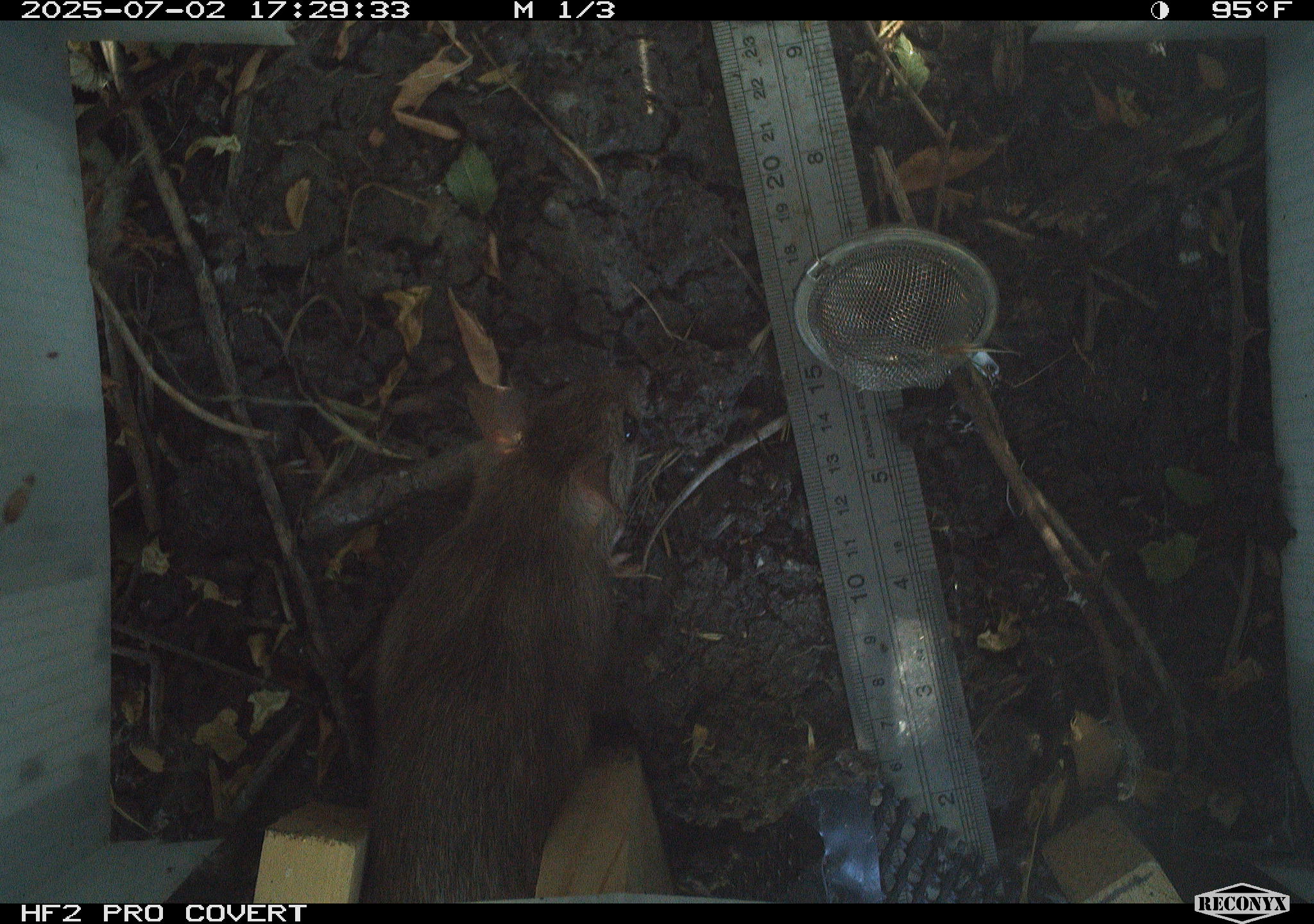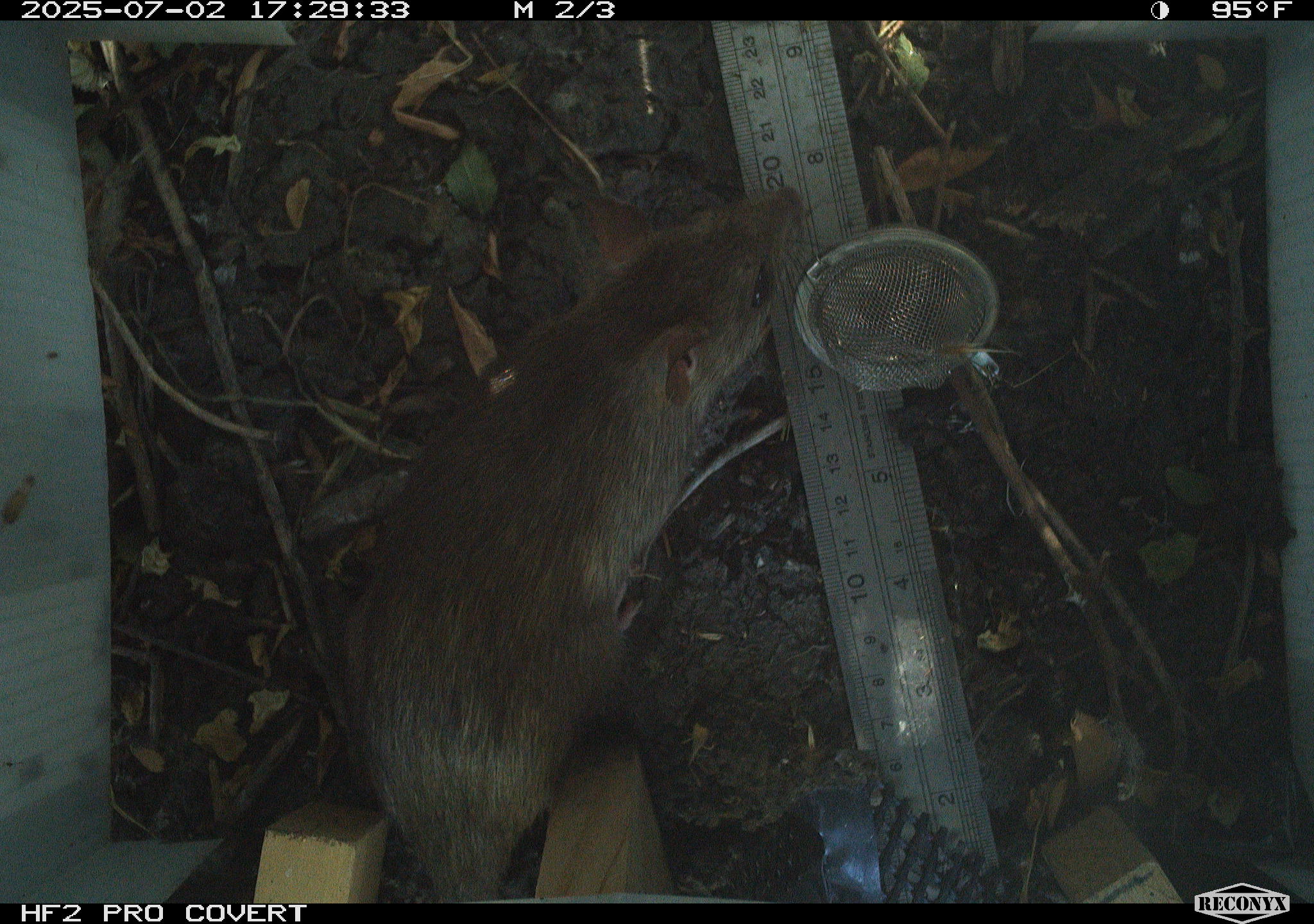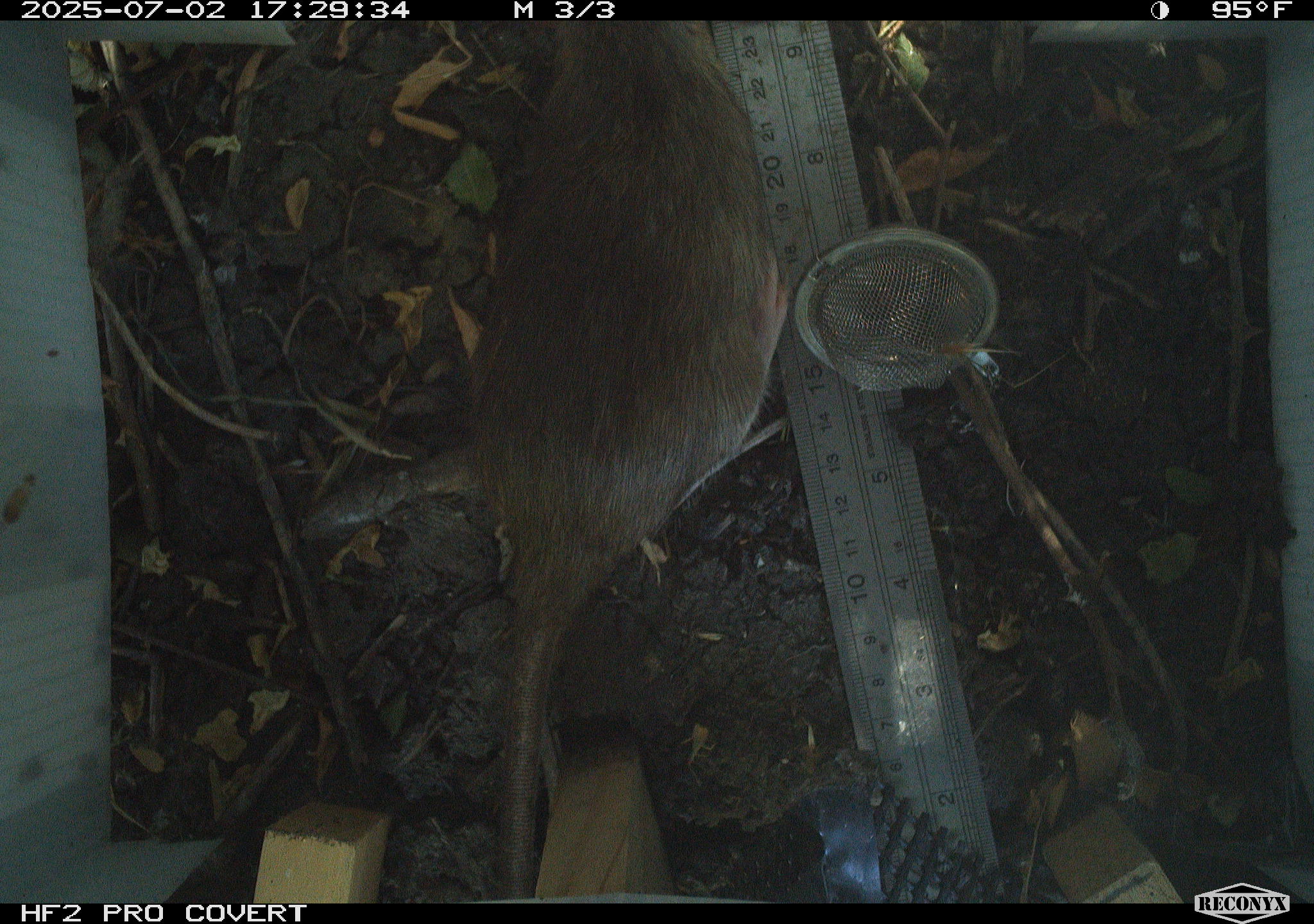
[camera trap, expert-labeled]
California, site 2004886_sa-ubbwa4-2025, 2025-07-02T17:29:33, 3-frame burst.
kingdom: Animalia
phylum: Chordata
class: Mammalia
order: Rodentia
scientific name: Rodentia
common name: rodent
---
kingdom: Animalia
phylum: Chordata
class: Mammalia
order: Rodentia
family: Muridae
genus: Rattus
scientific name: Rattus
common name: rat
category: rattus species